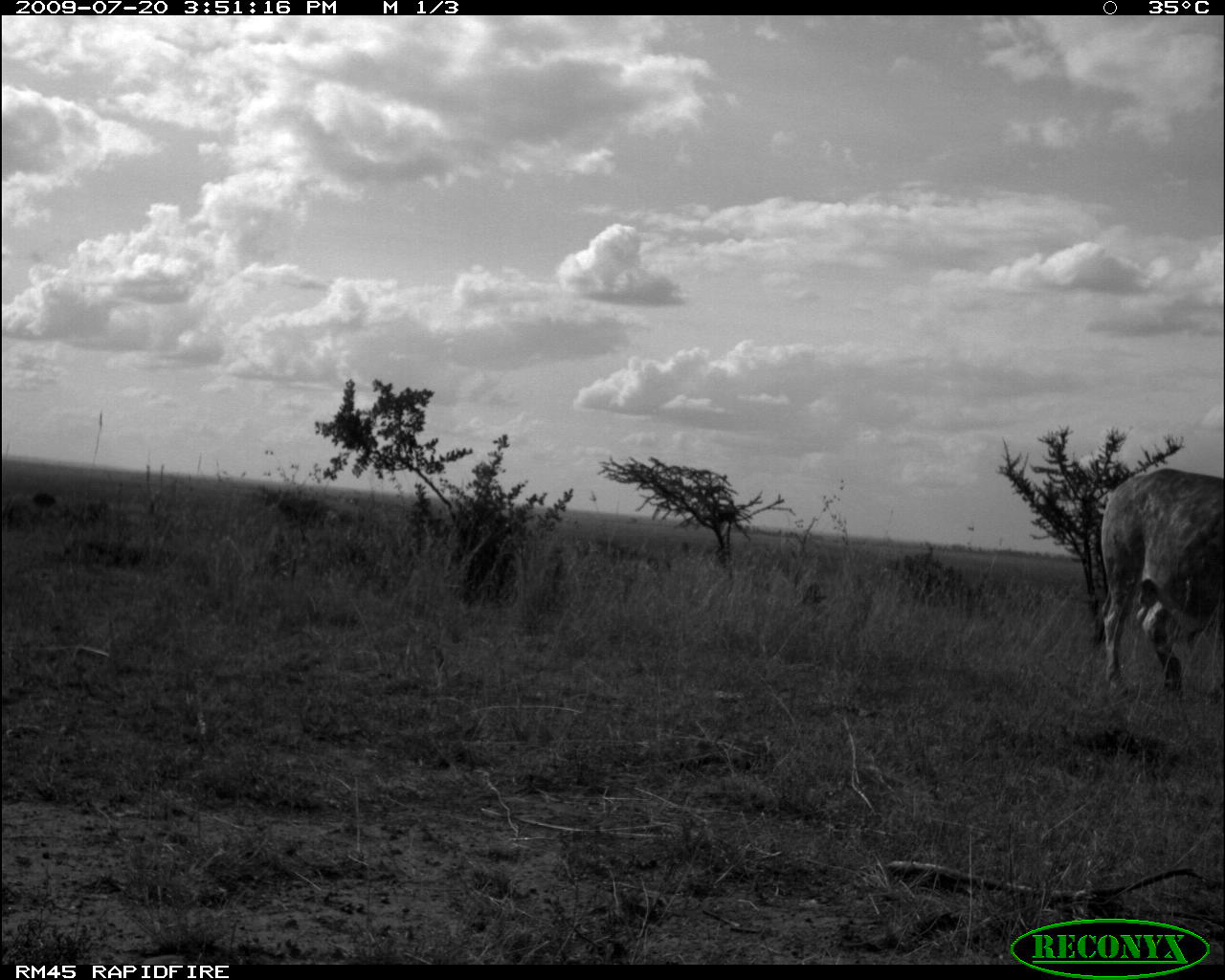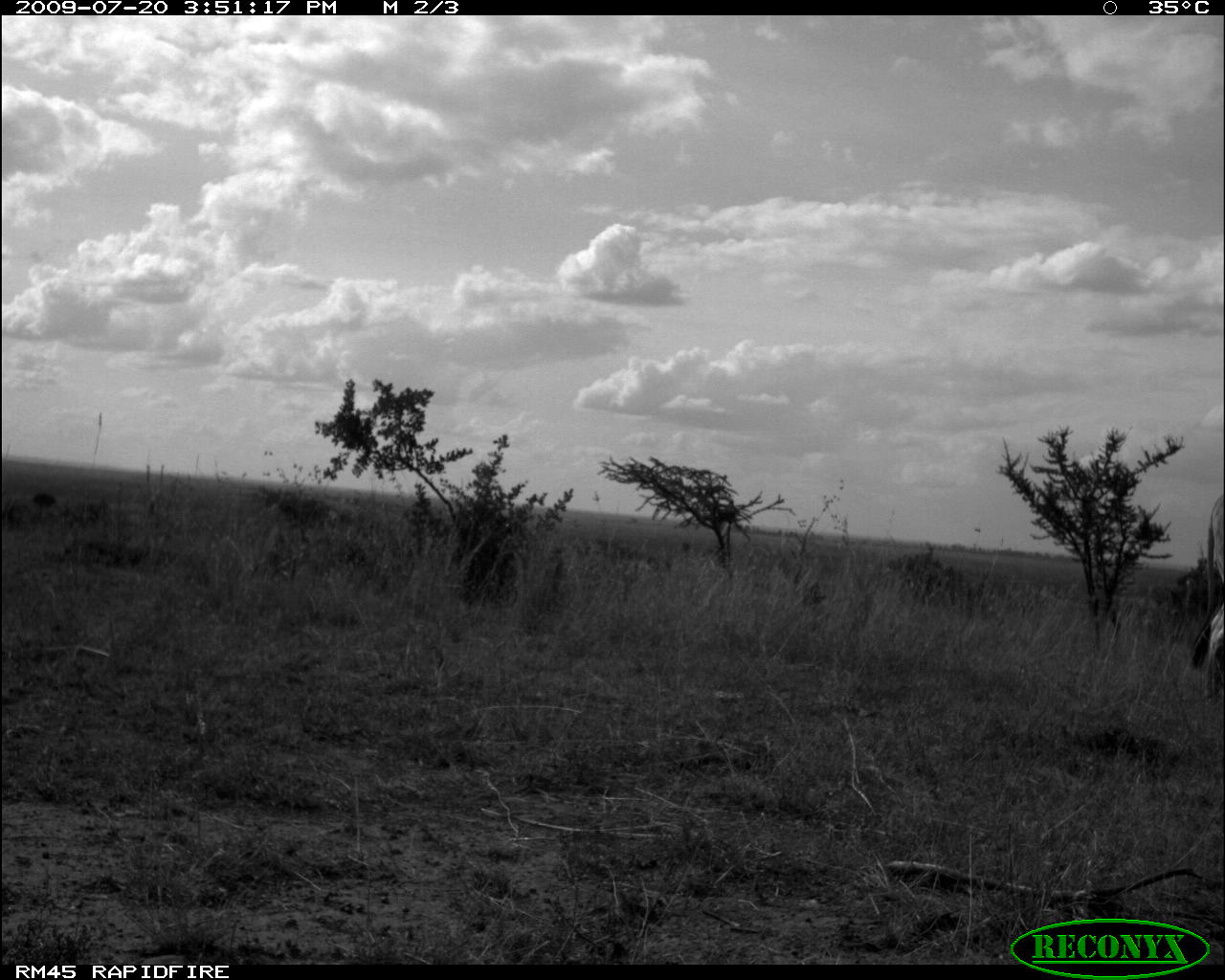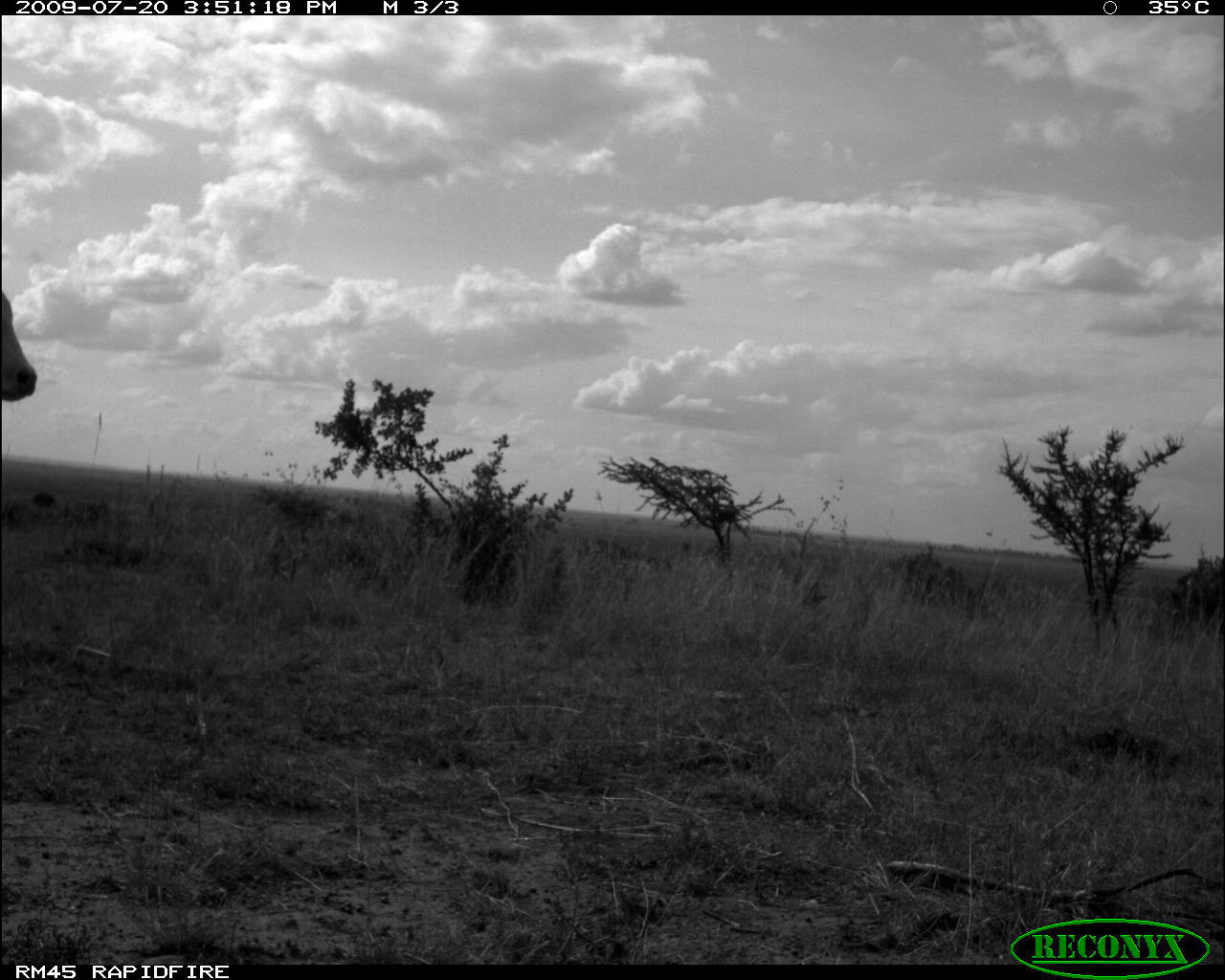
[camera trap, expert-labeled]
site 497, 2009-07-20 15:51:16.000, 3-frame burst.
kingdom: Animalia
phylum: Chordata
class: Mammalia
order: Artiodactyla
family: Bovidae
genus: Tragelaphus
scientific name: Tragelaphus oryx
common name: eland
Tragelaphus oryx (eland), count 1.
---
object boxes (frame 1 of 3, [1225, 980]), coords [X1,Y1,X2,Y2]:
tragelaphus oryx: [1095,467,1225,704]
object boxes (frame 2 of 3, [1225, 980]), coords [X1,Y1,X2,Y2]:
tragelaphus oryx: [1188,493,1225,708]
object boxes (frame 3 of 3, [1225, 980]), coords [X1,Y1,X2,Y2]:
tragelaphus oryx: [0,281,38,409]